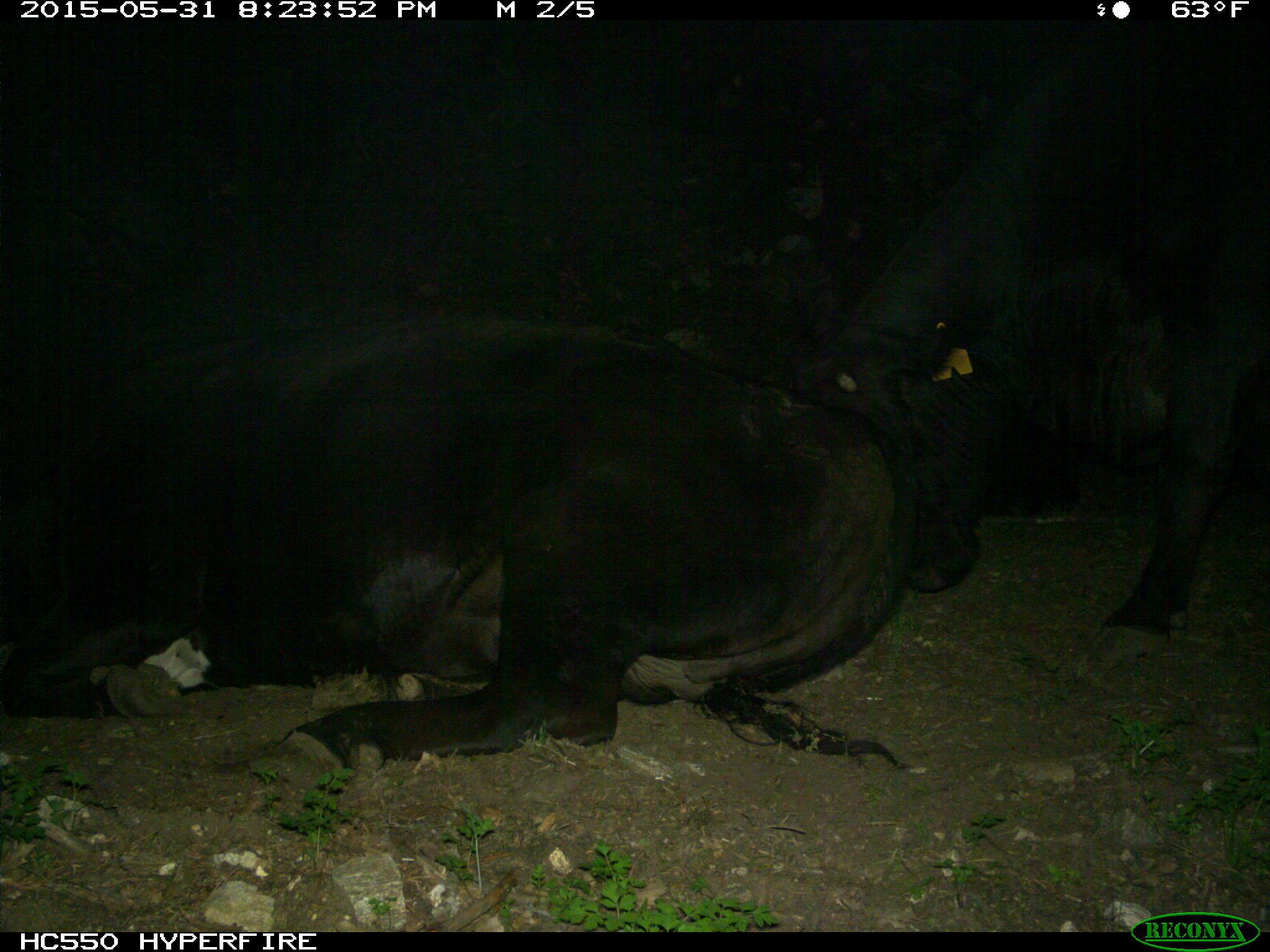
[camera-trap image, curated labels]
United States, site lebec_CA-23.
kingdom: Animalia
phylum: Chordata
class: Mammalia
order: Artiodactyla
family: Bovidae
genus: Bos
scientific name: Bos taurus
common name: domestic cow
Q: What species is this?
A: Bos taurus (domestic cow).